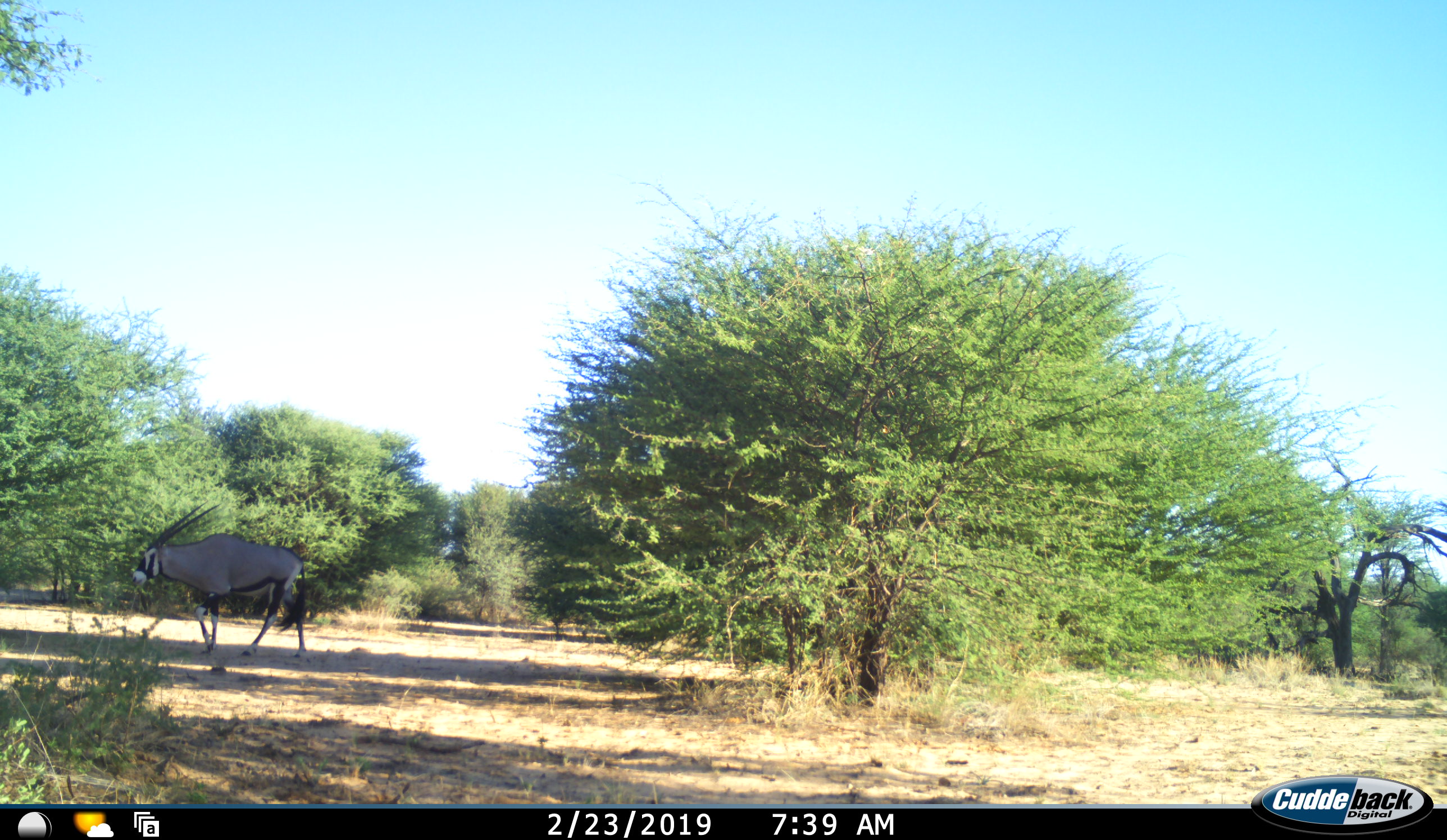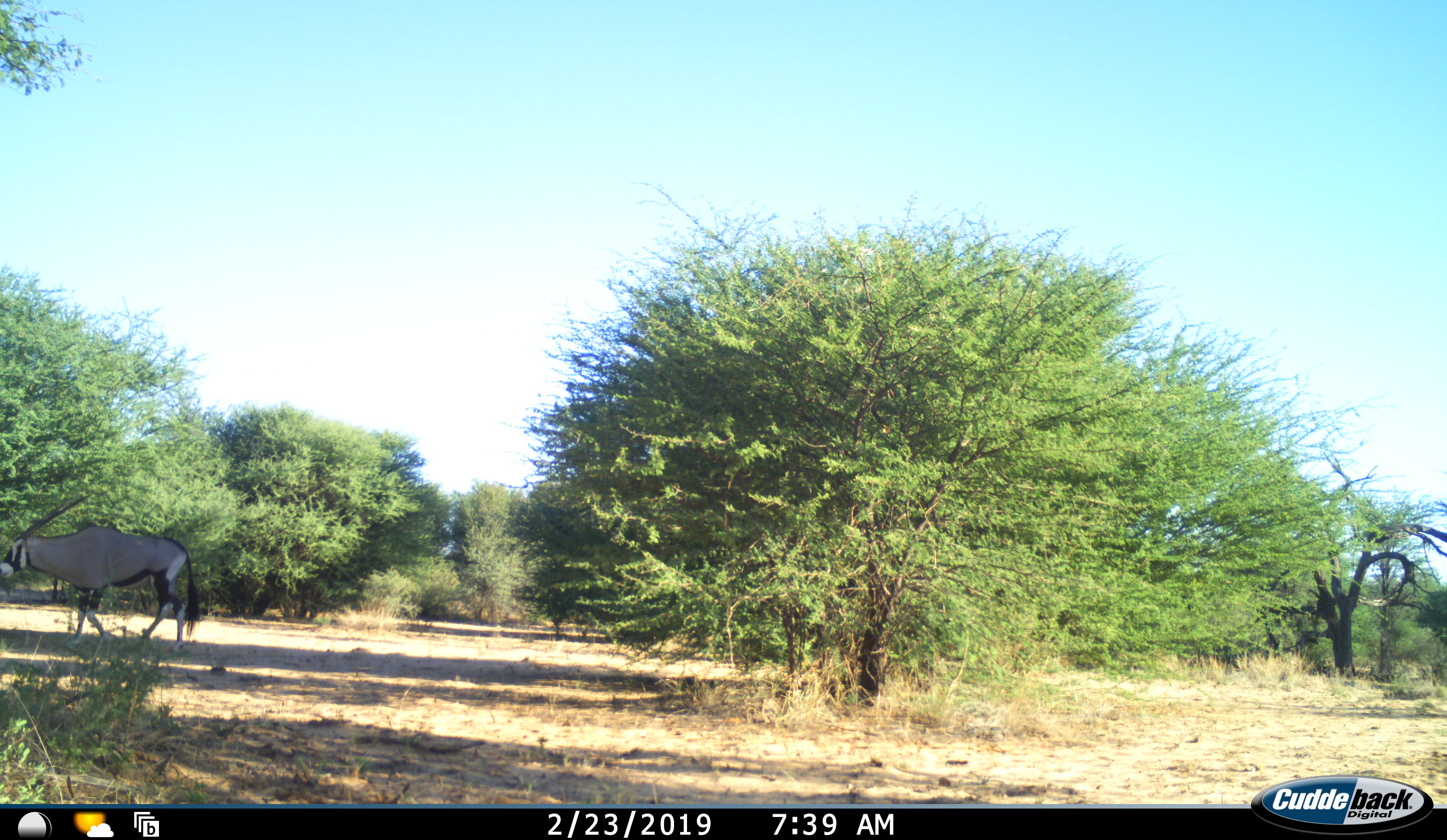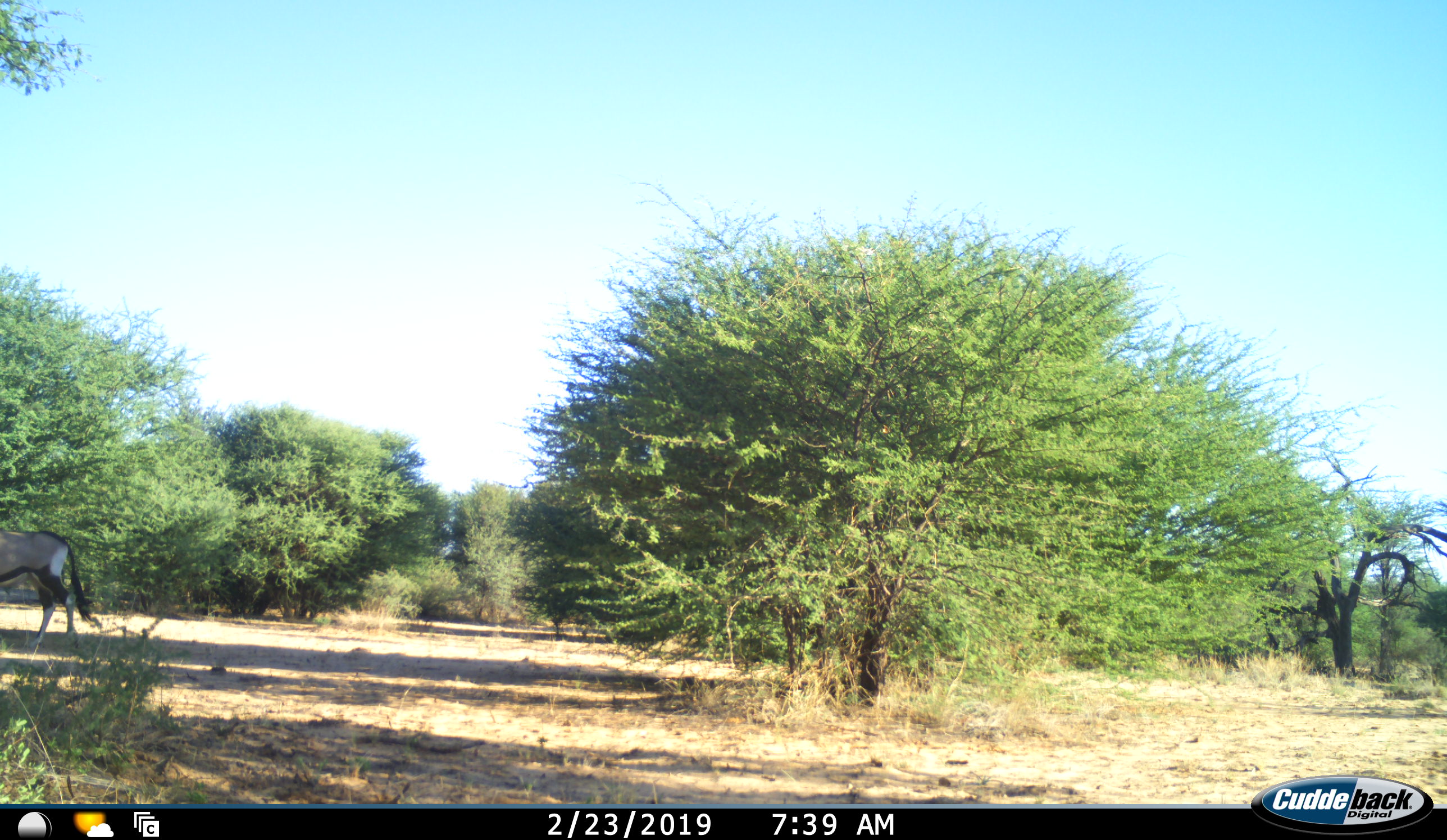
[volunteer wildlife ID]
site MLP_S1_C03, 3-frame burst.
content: unidentified animal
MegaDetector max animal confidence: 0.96